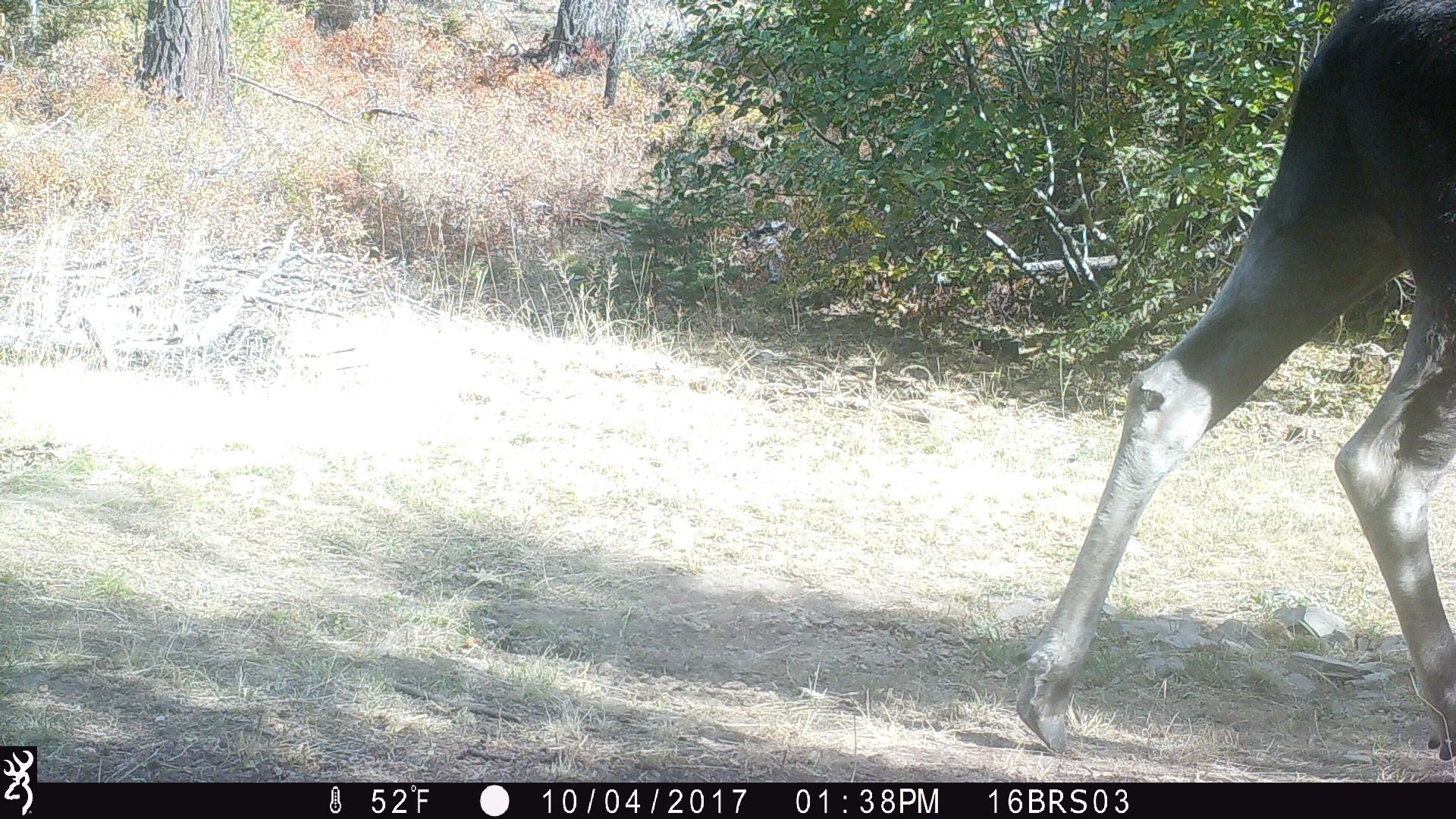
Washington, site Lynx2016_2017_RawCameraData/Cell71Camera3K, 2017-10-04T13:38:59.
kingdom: Animalia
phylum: Chordata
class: Mammalia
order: Artiodactyla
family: Cervidae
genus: Alces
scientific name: Alces alces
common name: moose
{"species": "Alces alces (moose)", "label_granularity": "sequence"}